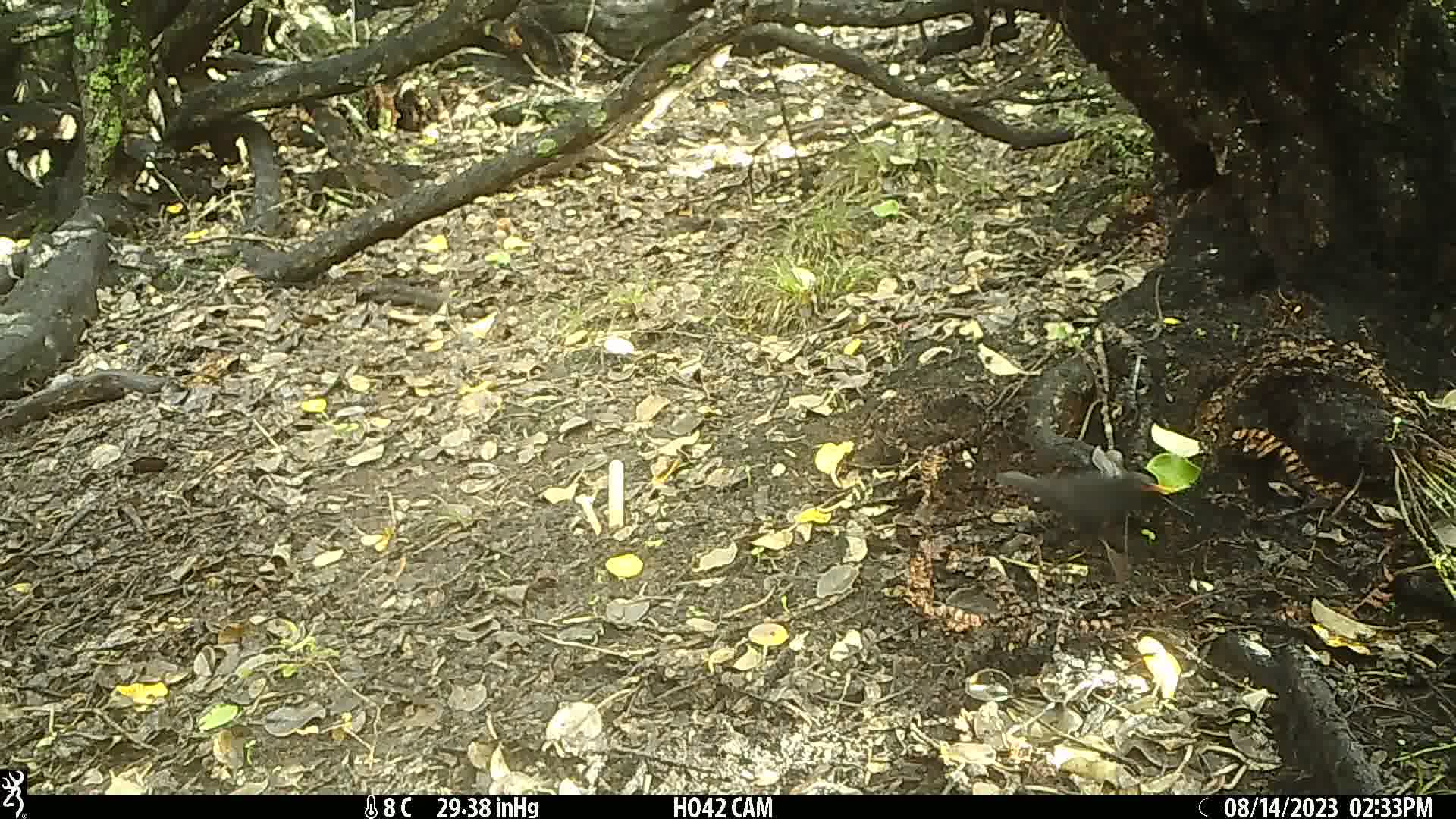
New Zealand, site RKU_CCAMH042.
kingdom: Animalia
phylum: Chordata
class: Aves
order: Passeriformes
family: Turdidae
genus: Turdus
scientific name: Turdus merula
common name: eurasian blackbird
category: blackbird